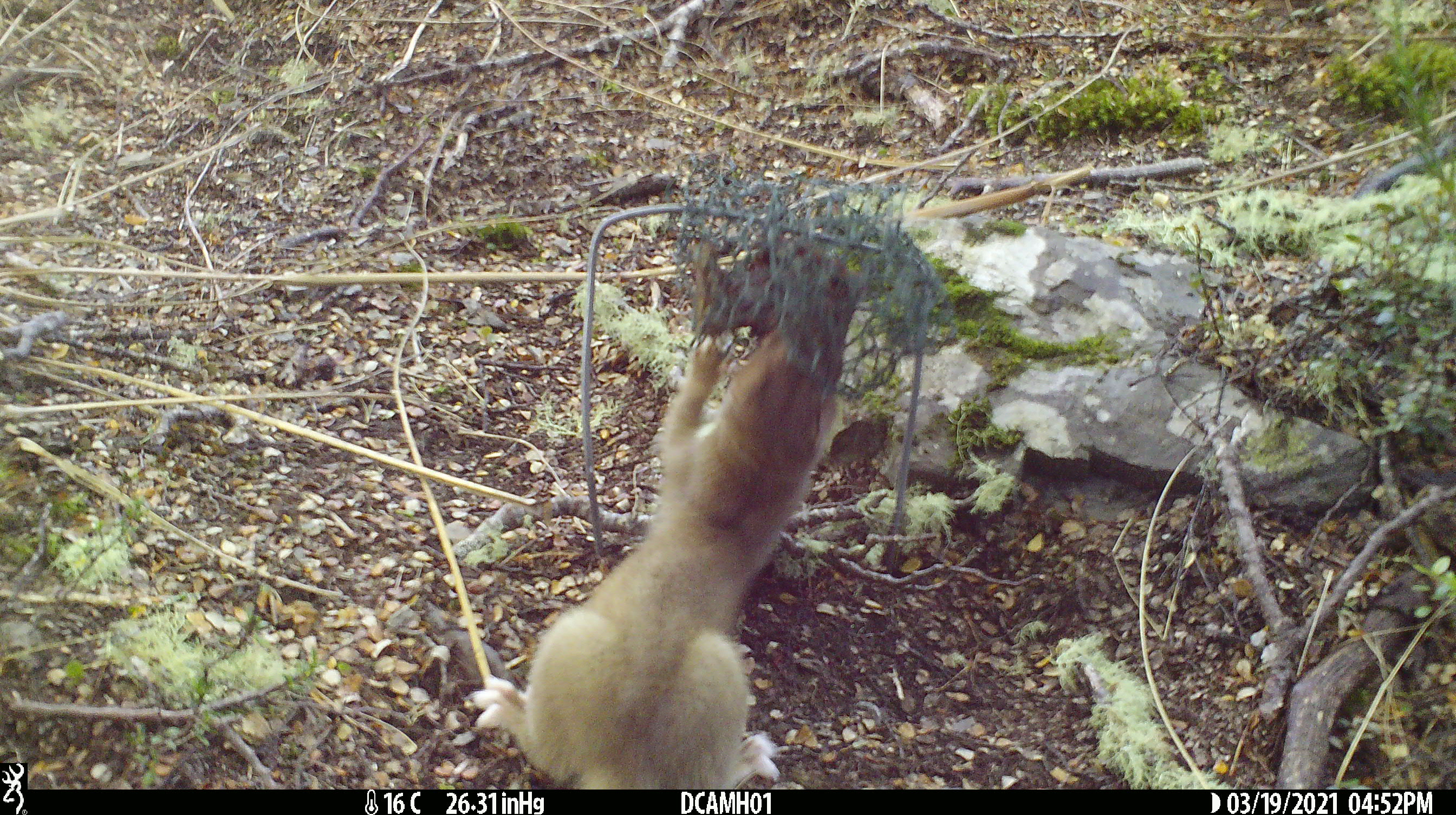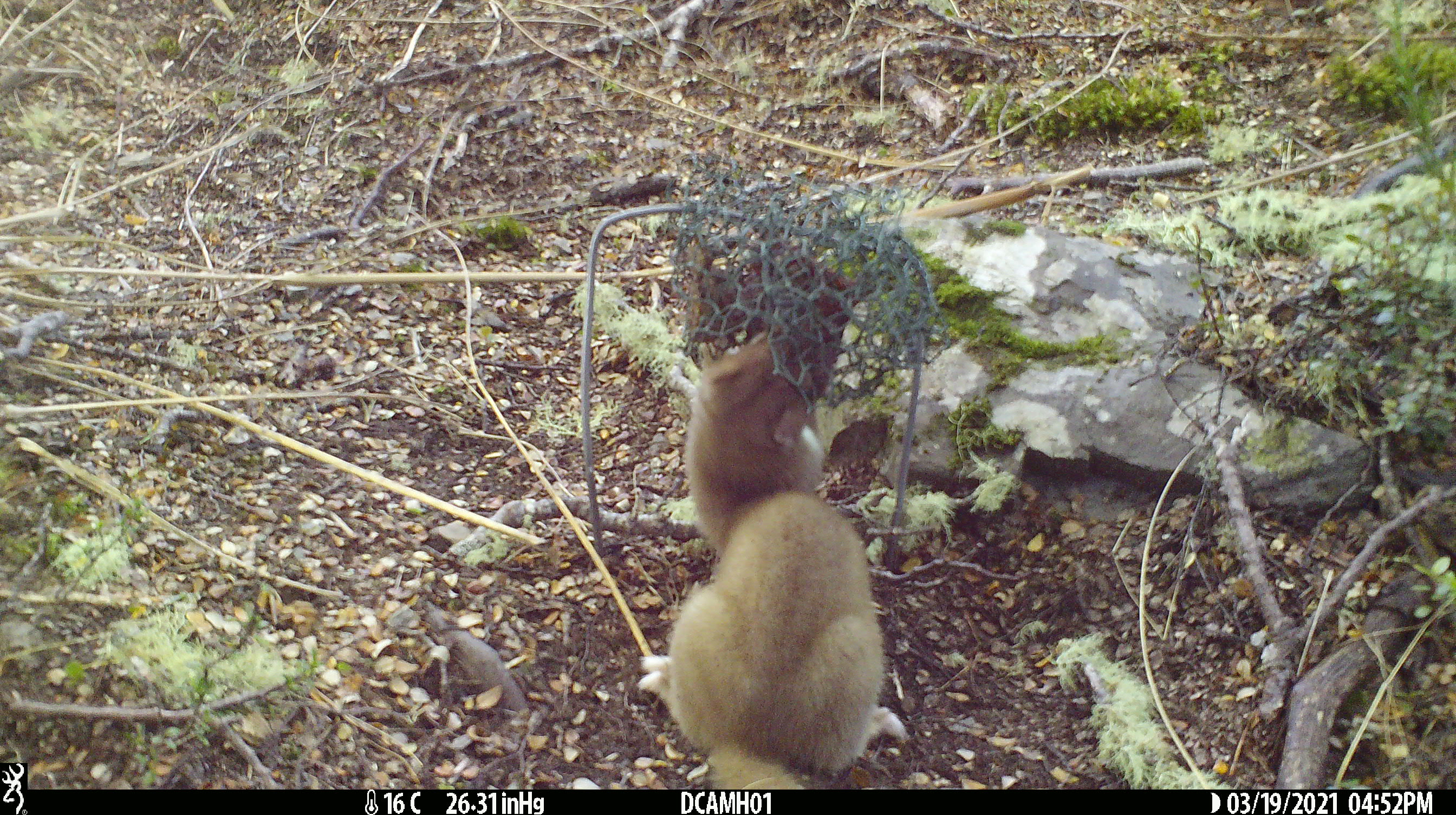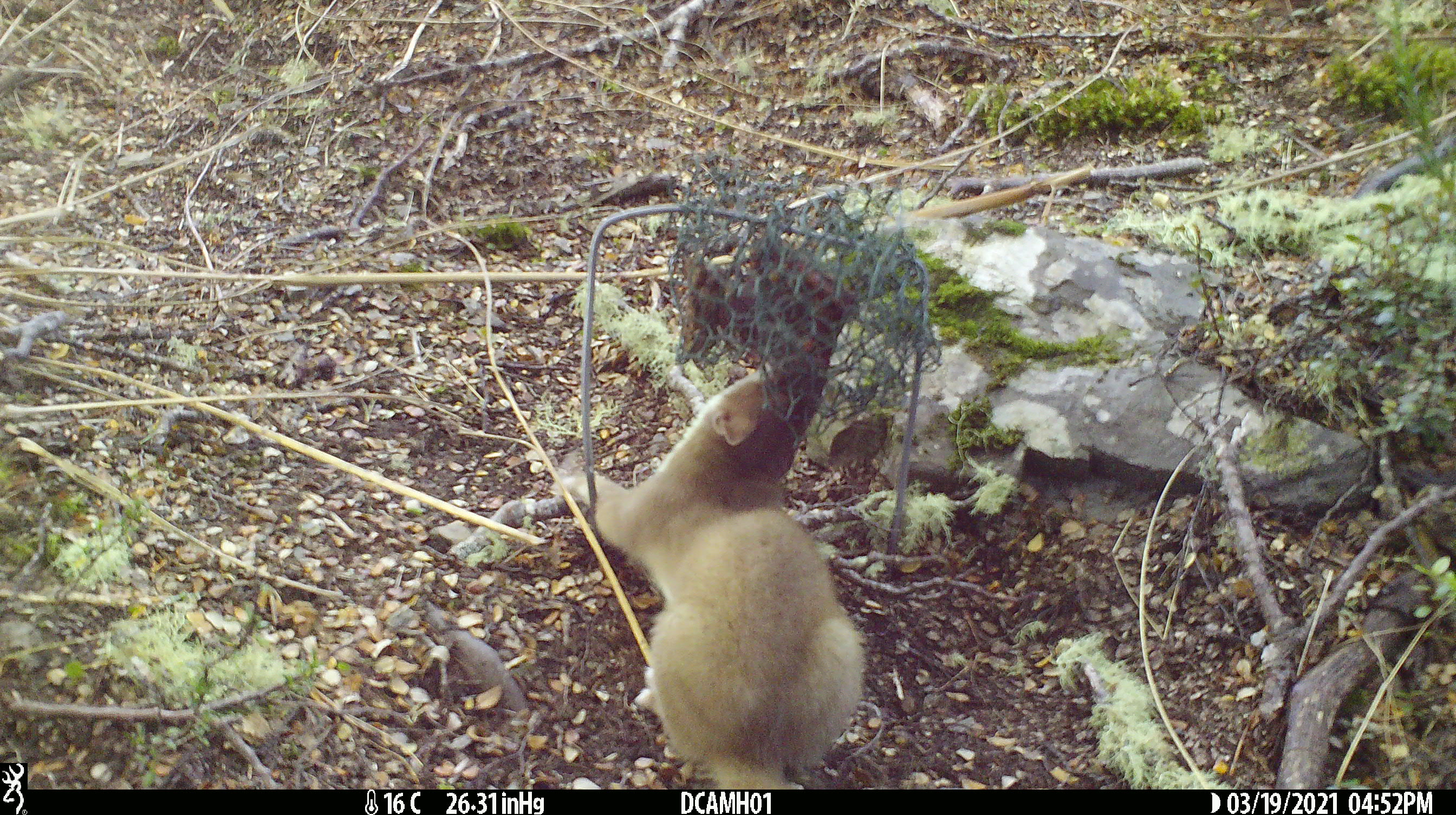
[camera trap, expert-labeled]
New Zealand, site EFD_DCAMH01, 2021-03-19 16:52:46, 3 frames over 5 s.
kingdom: Animalia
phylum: Chordata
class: Mammalia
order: Carnivora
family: Mustelidae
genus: Mustela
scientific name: Mustela erminea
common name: stoat